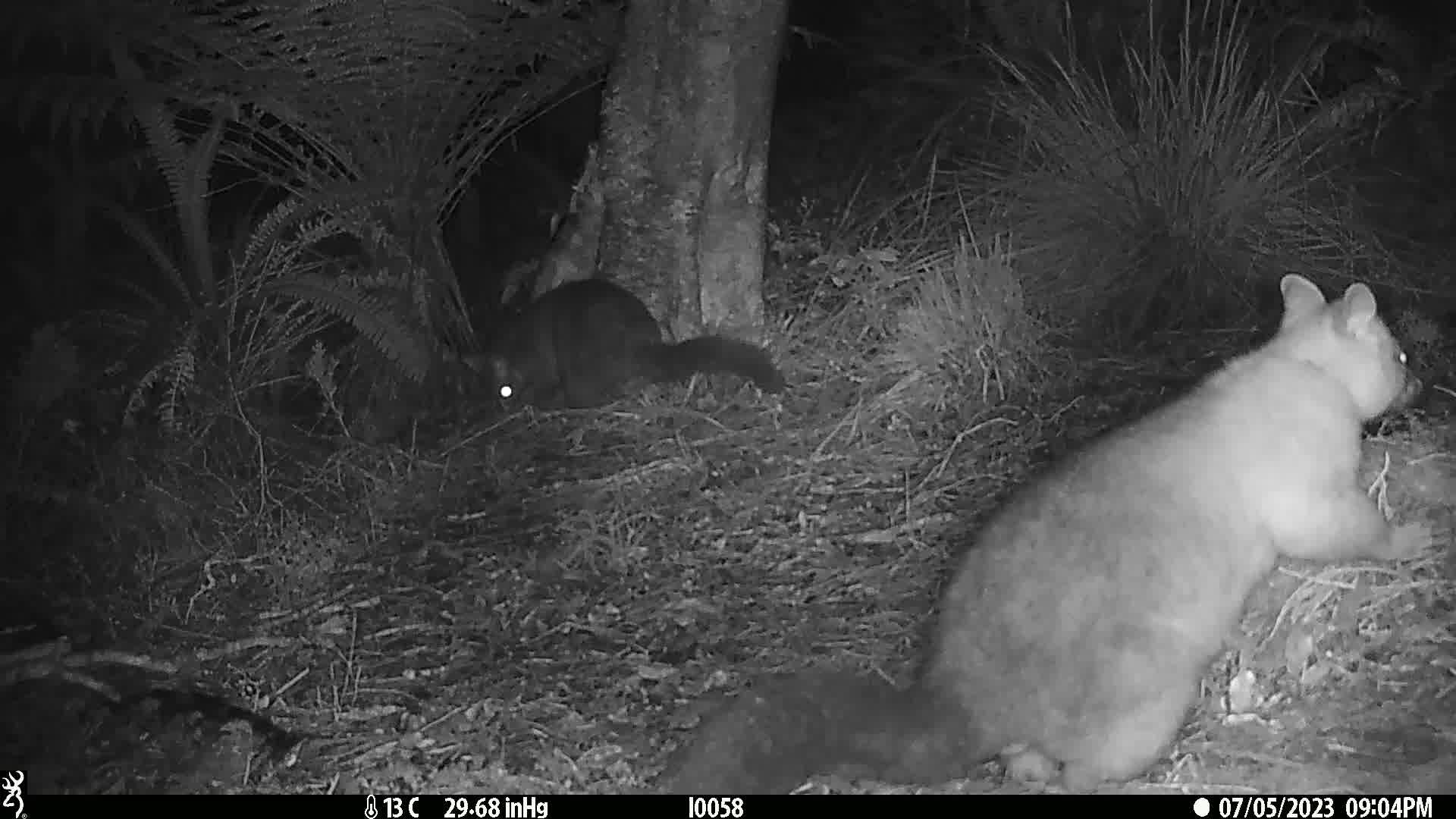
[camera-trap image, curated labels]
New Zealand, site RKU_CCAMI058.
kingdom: Animalia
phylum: Chordata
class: Mammalia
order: Diprotodontia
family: Phalangeridae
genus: Trichosurus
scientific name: Trichosurus vulpecula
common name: common brushtail possum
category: possum